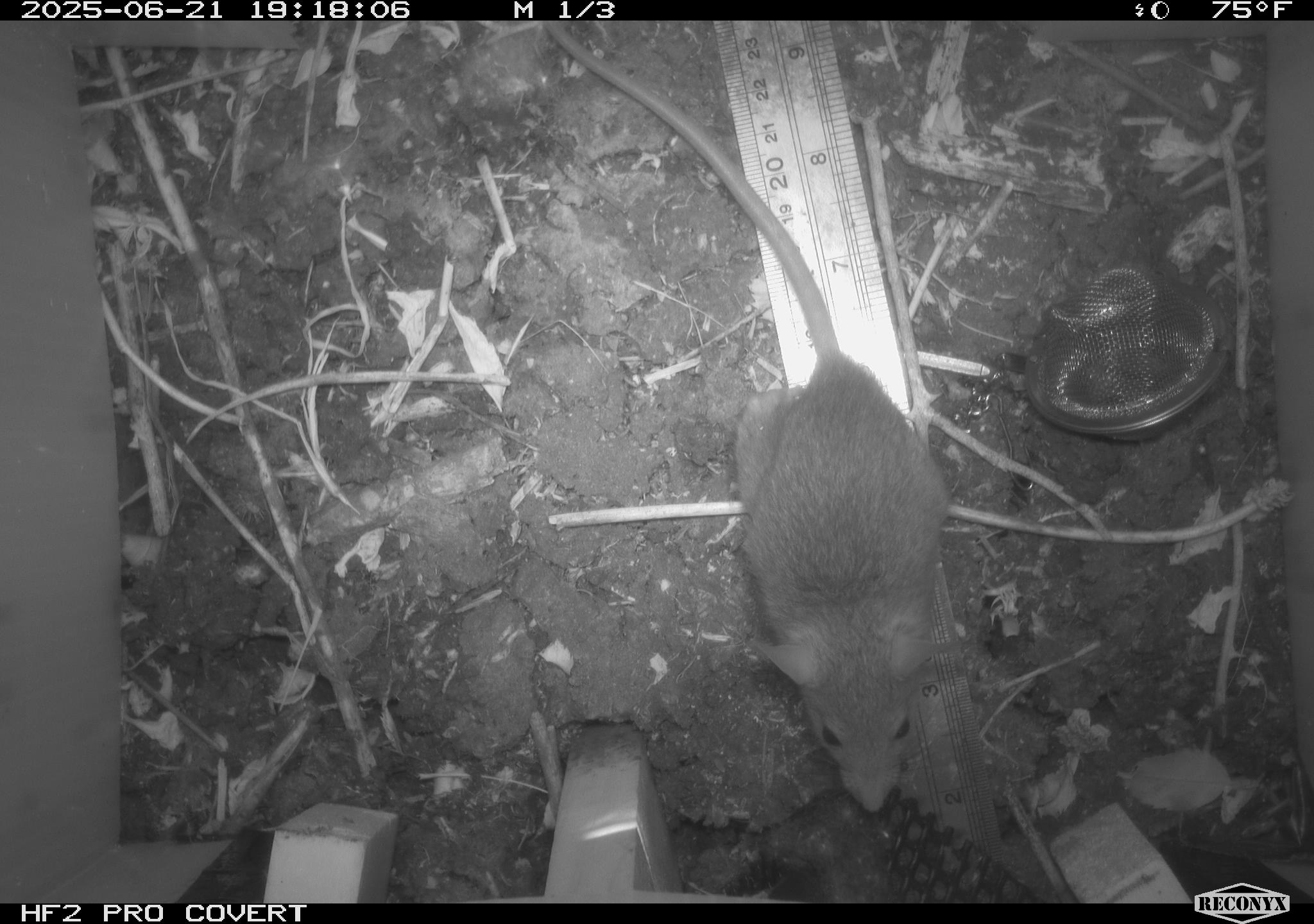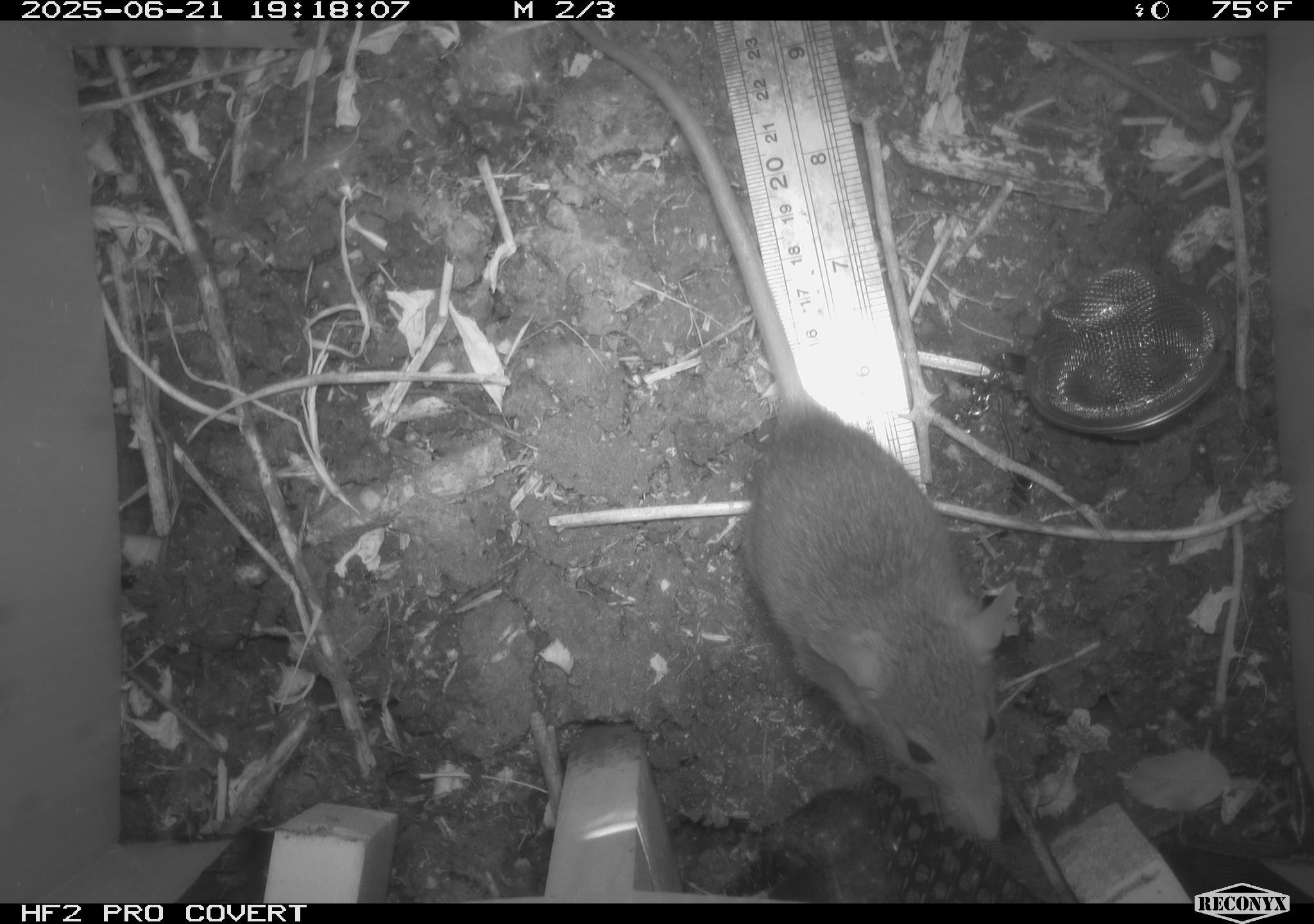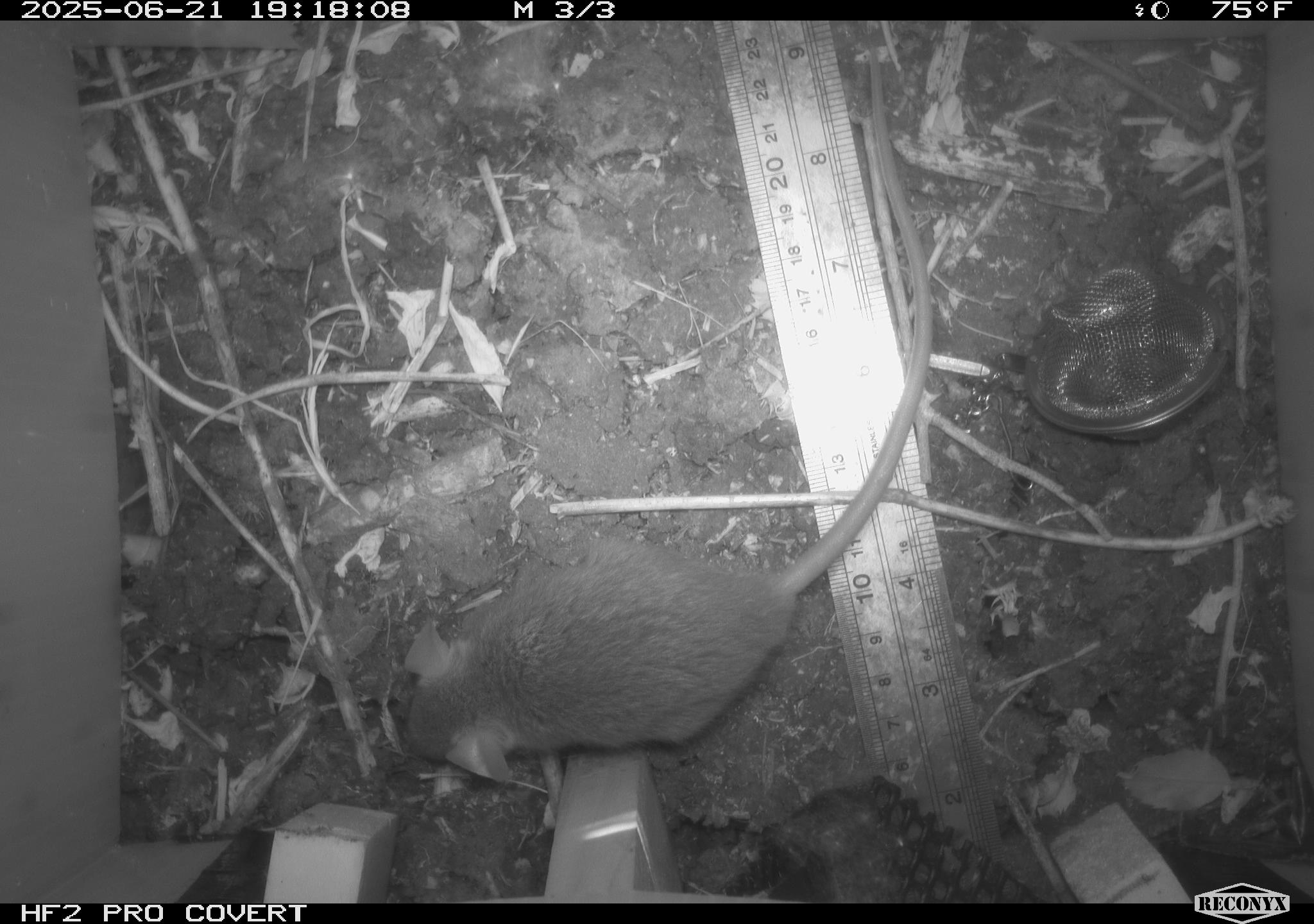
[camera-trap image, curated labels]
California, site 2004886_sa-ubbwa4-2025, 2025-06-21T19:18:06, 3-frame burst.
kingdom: Animalia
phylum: Chordata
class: Mammalia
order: Rodentia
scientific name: Rodentia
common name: rodent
Rodent (Rodentia).